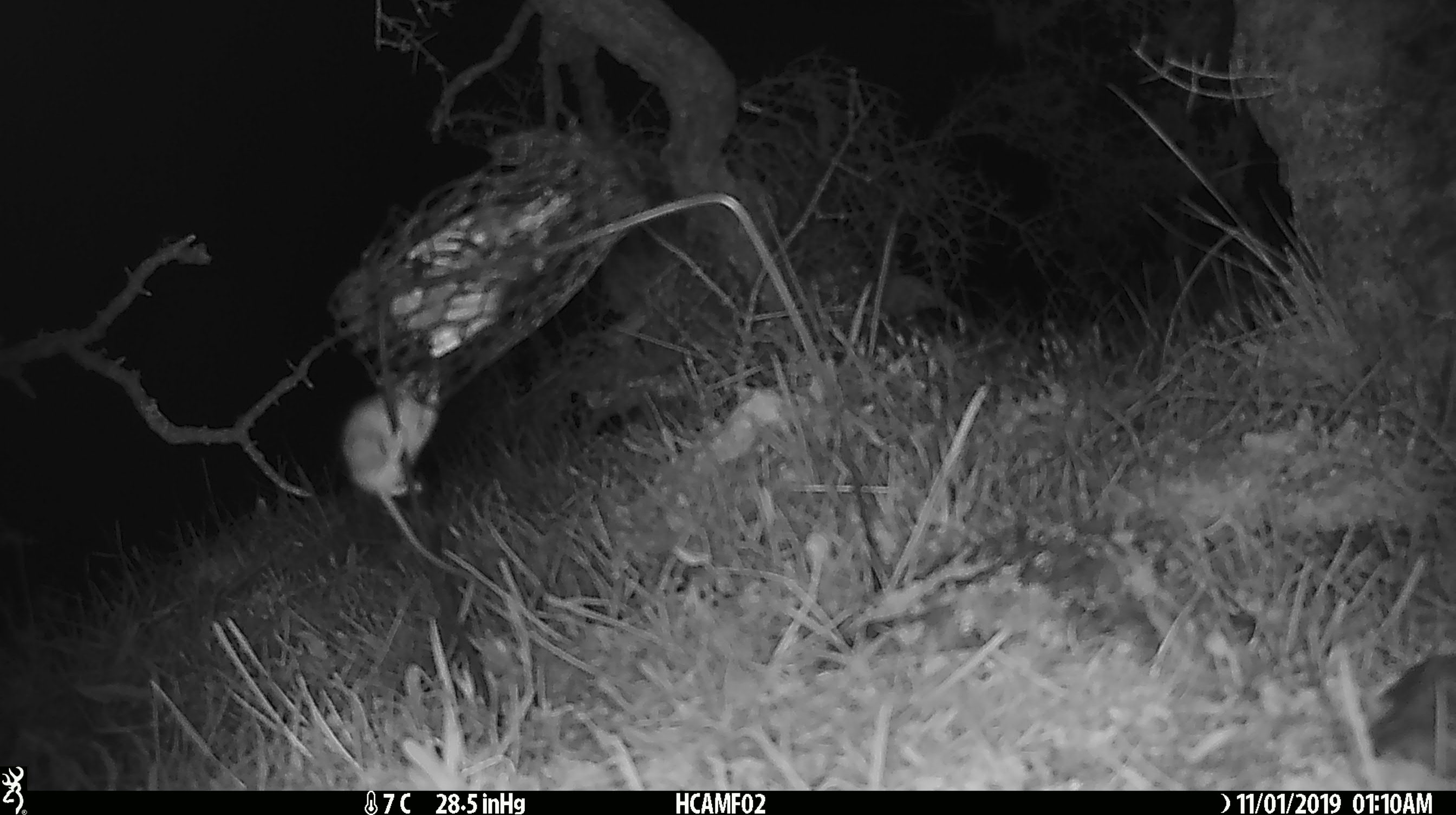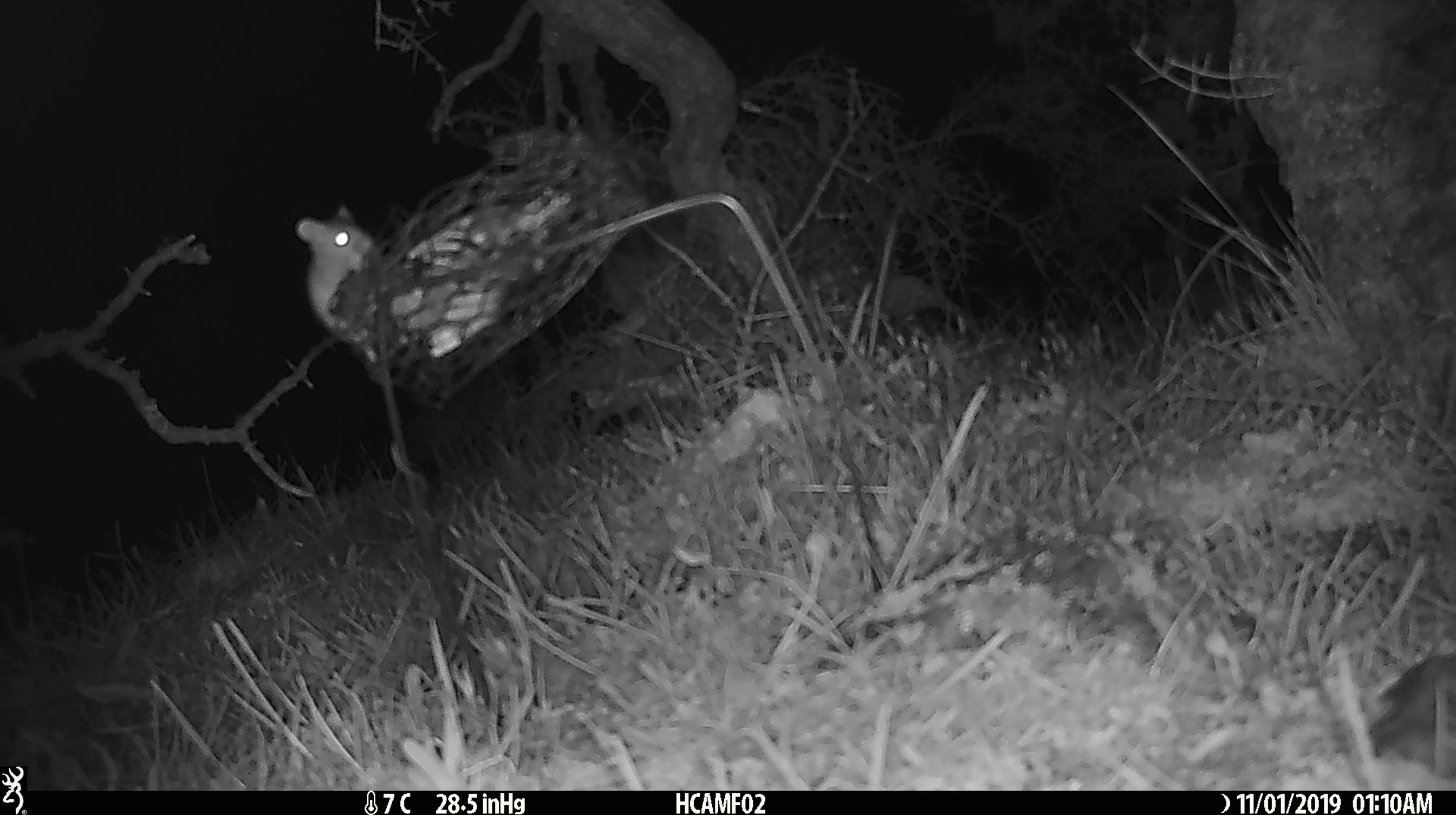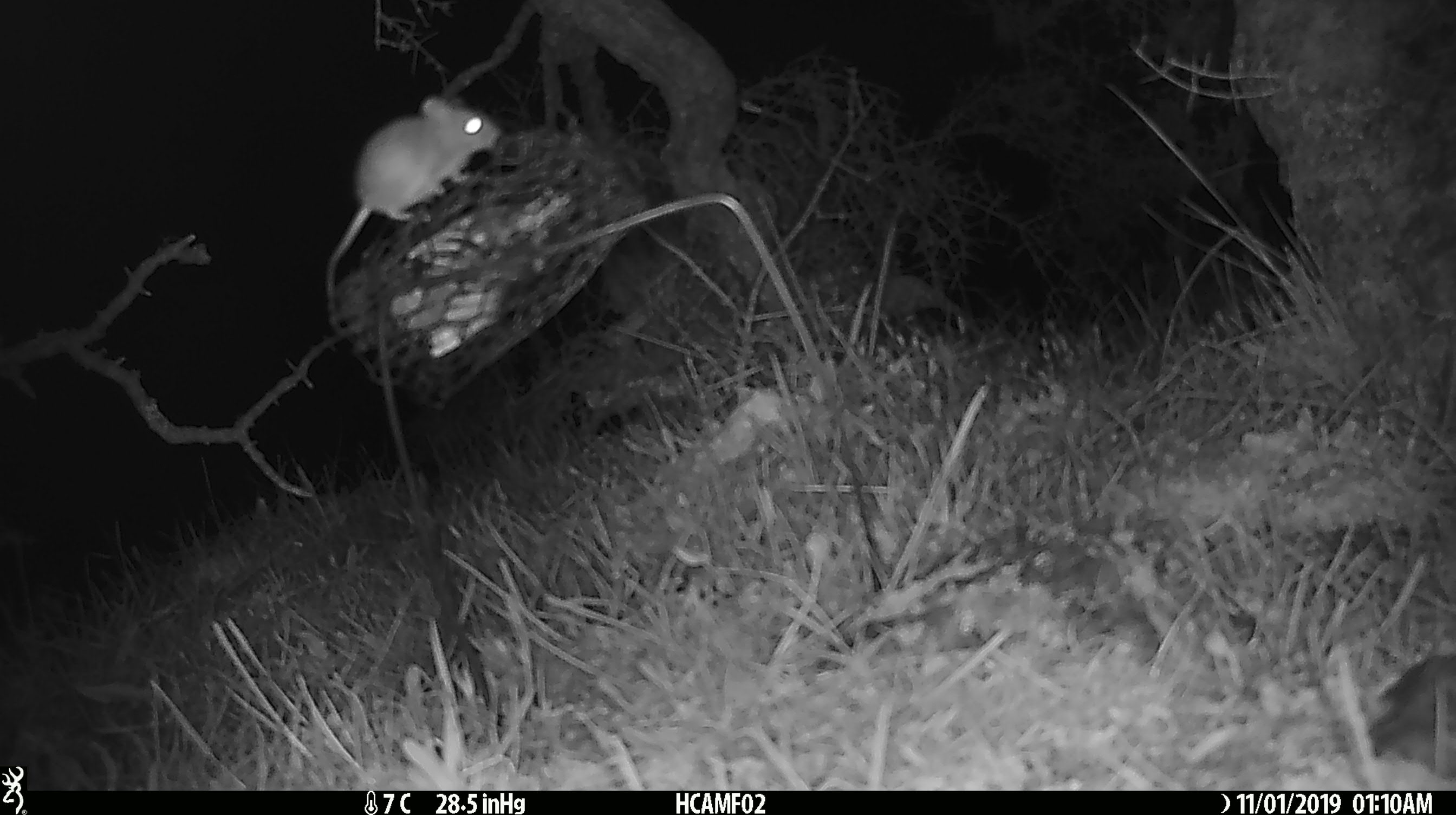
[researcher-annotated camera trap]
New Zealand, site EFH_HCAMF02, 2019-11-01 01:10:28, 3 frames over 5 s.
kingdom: Animalia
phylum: Chordata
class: Mammalia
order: Rodentia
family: Muridae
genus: Mus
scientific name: Mus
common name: mouse